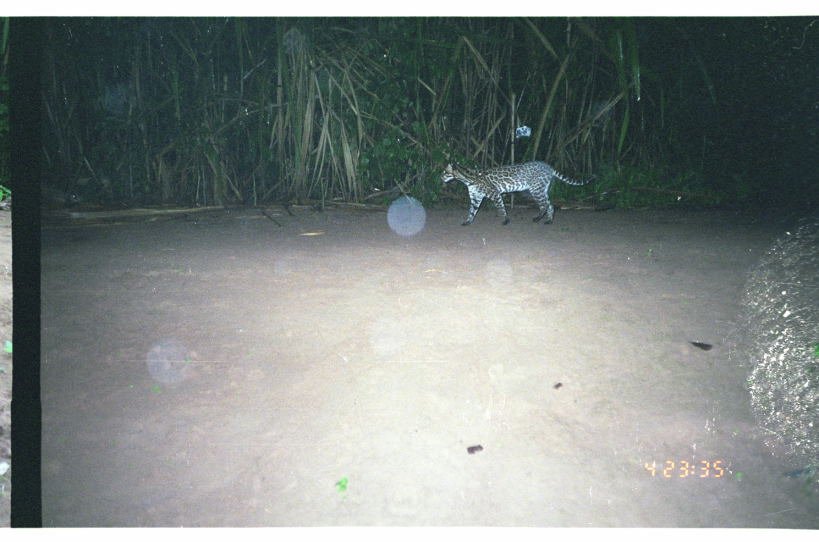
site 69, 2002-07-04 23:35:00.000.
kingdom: Animalia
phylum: Chordata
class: Mammalia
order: Carnivora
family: Felidae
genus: Leopardus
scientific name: Leopardus pardalis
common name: ocelot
Leopardus pardalis (ocelot).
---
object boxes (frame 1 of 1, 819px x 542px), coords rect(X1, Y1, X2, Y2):
leopardus pardalis: rect(440, 160, 598, 226)